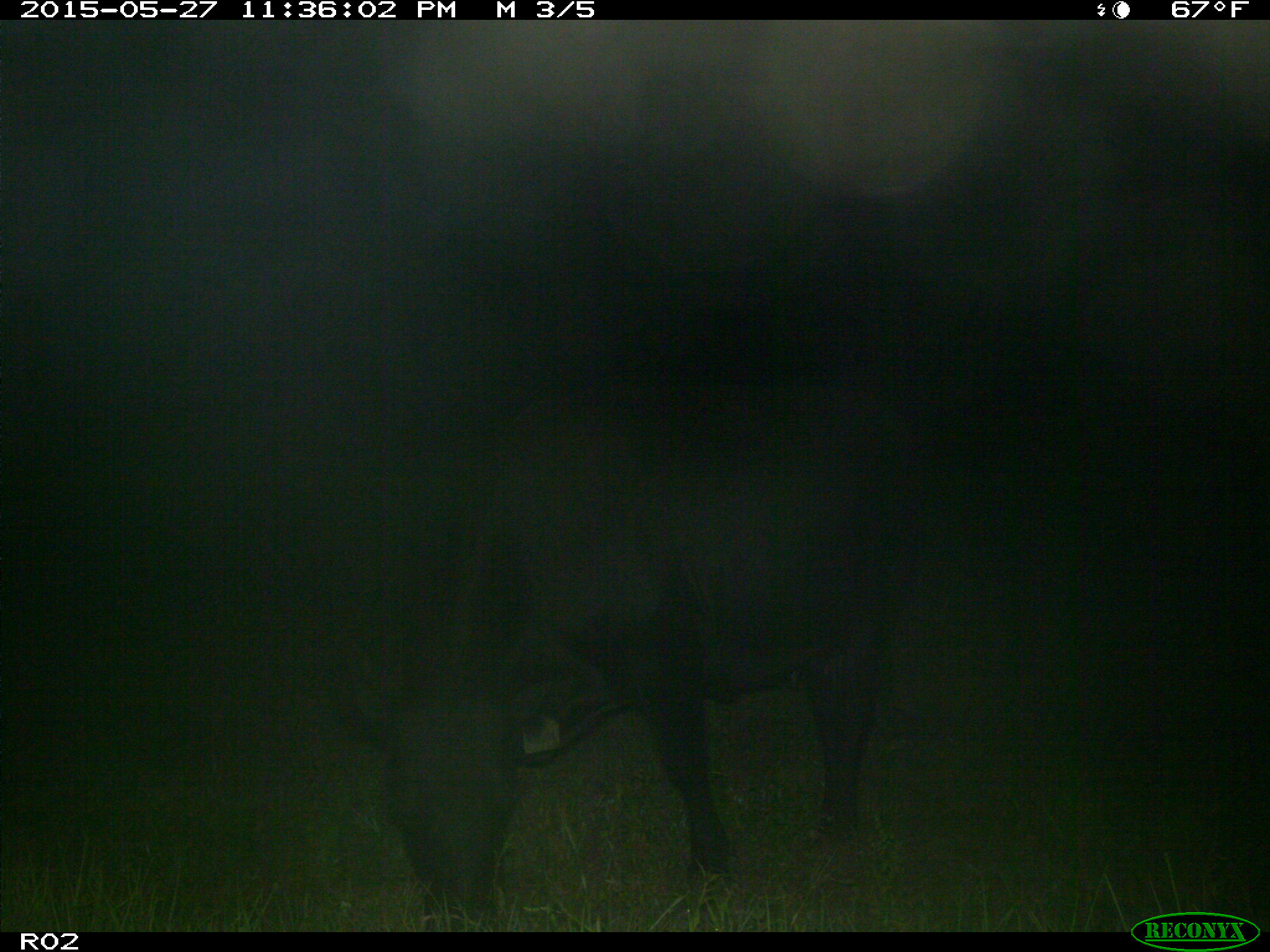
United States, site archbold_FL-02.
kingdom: Animalia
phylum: Chordata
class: Mammalia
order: Artiodactyla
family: Bovidae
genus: Bos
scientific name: Bos taurus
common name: domestic cow